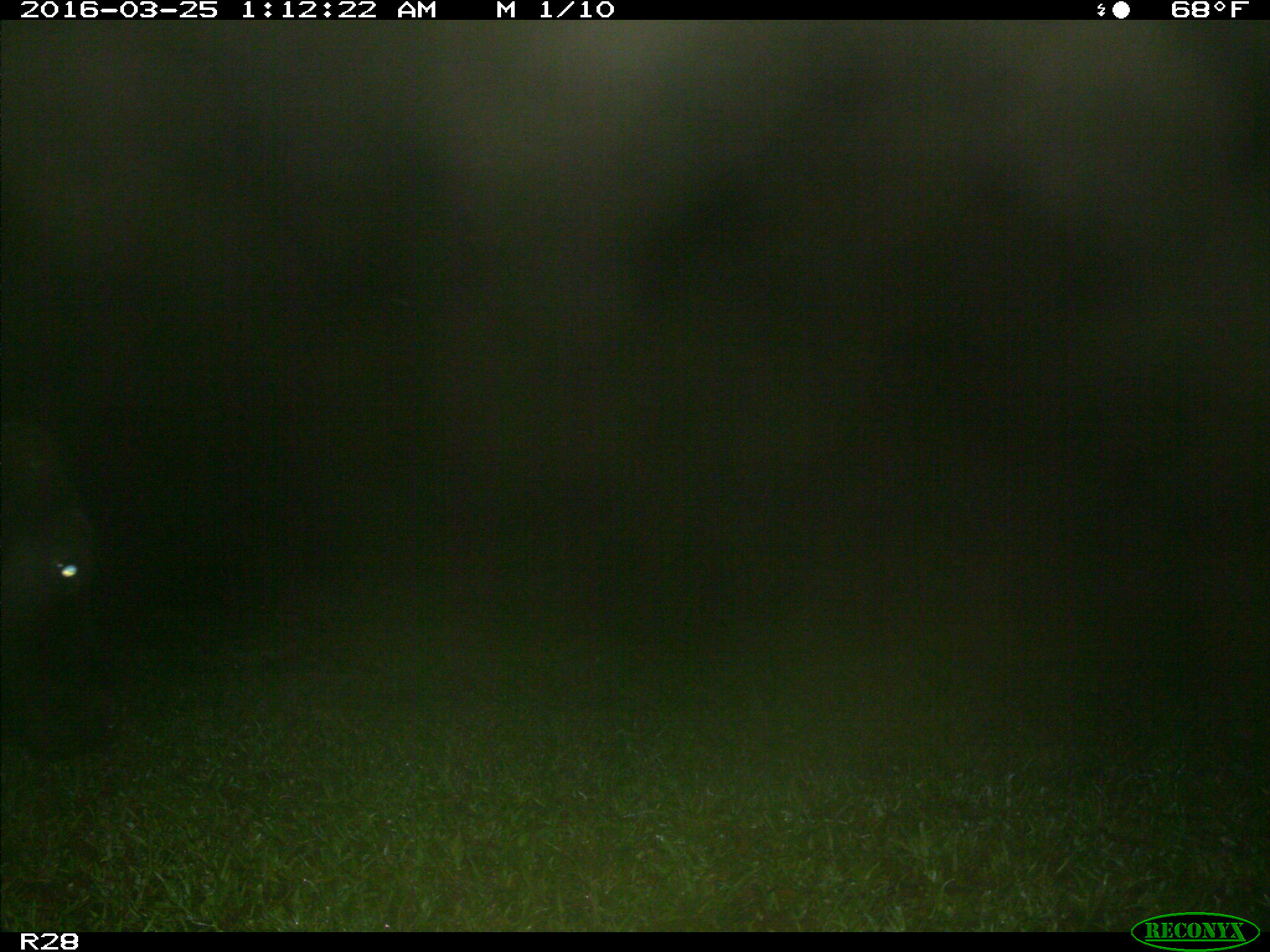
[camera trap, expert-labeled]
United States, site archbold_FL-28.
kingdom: Animalia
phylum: Chordata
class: Mammalia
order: Artiodactyla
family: Bovidae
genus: Bos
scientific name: Bos taurus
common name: domestic cow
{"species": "Bos taurus (domestic cow)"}